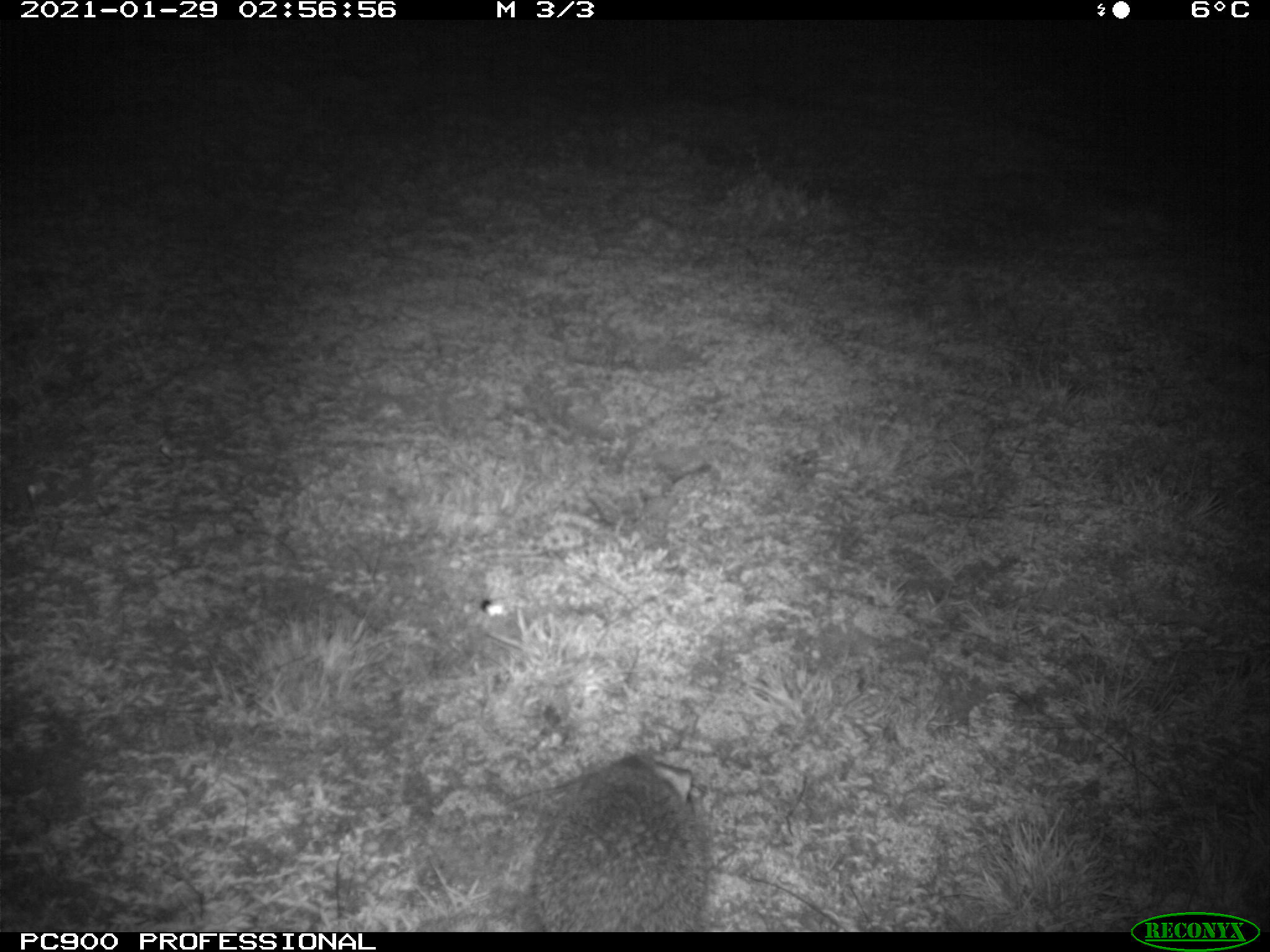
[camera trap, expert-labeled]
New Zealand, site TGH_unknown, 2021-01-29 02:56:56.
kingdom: Animalia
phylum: Chordata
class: Mammalia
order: Eulipotyphla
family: Erinaceidae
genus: Erinaceus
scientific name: Erinaceus europaeus europaeus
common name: european hedgehog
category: hedgehog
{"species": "hedgehog (european hedgehog) (Erinaceus europaeus europaeus)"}